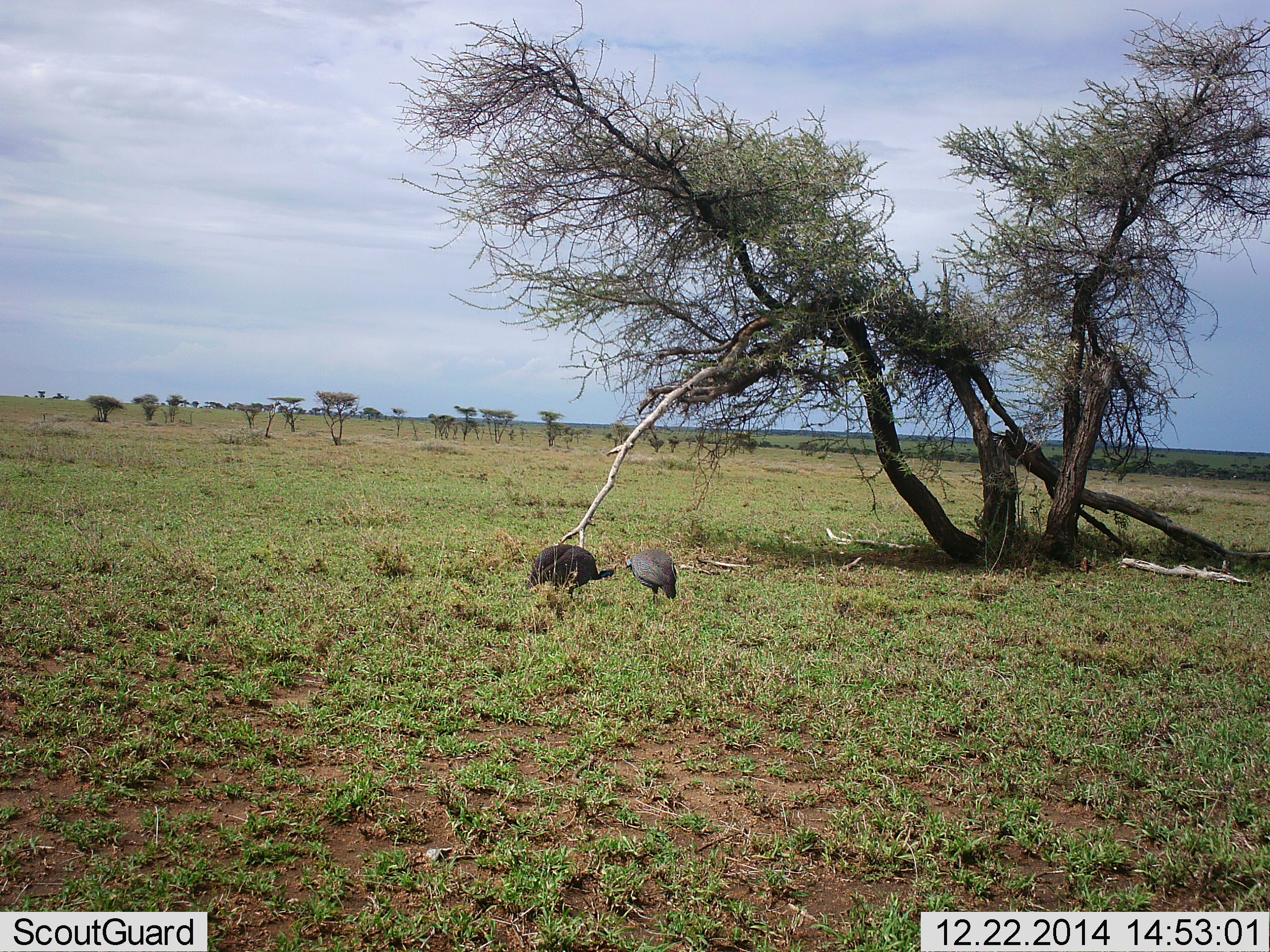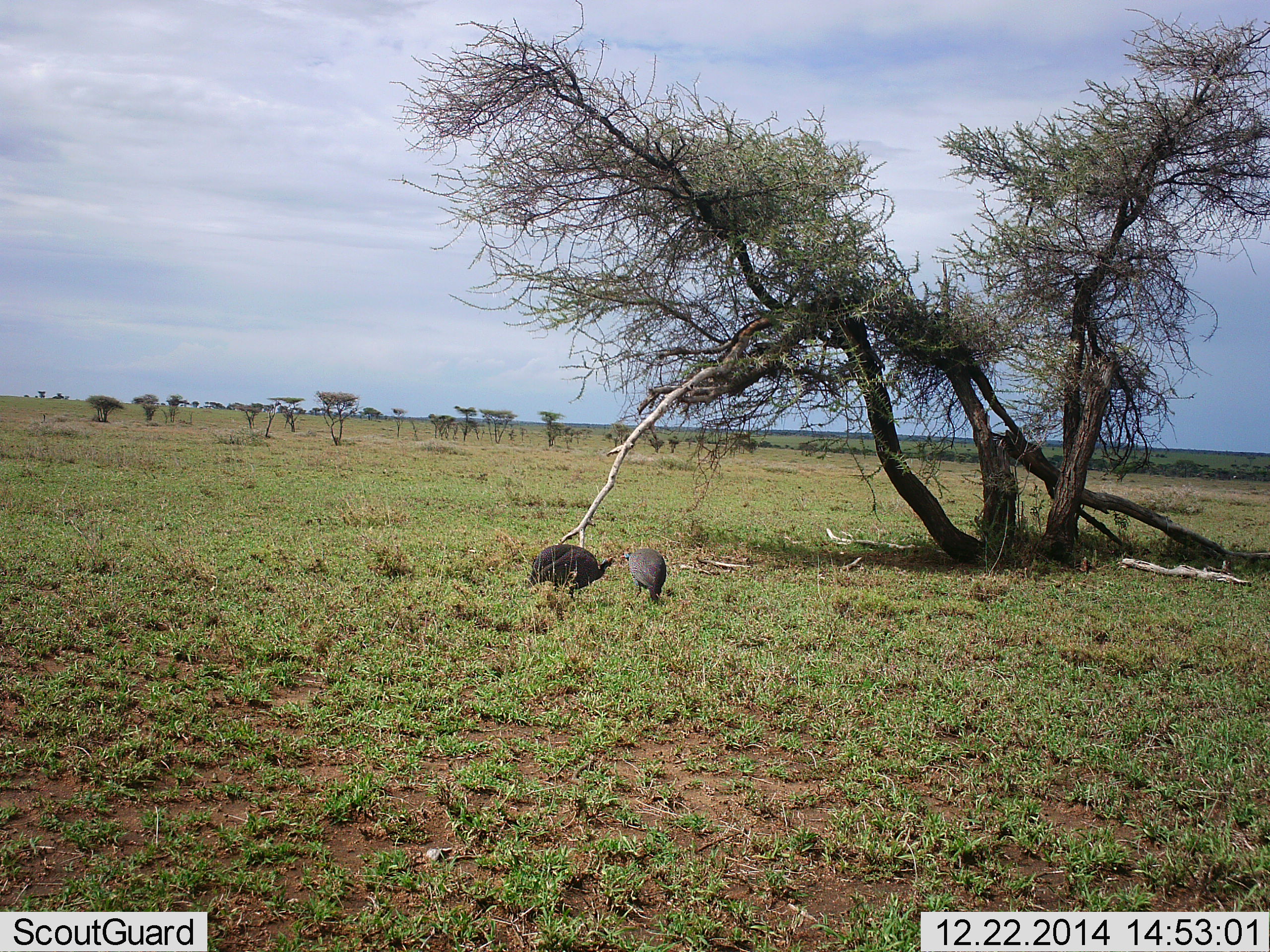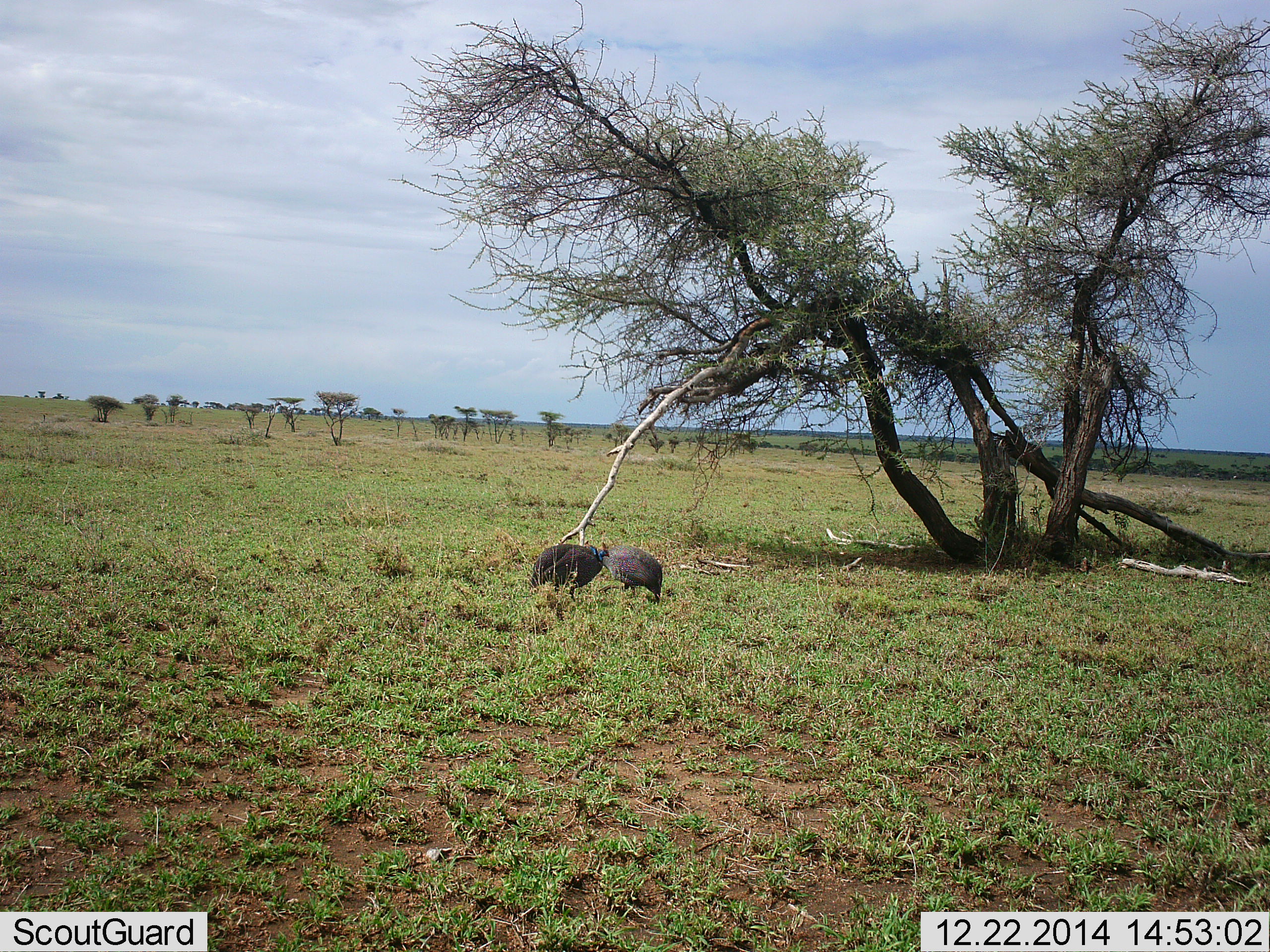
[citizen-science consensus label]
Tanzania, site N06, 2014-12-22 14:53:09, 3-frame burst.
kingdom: Animalia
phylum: Chordata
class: Aves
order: Galliformes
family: Numididae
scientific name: Numididae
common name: guinea fowl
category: guineafowl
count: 2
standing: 20%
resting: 0%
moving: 30%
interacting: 30%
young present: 0%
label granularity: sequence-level